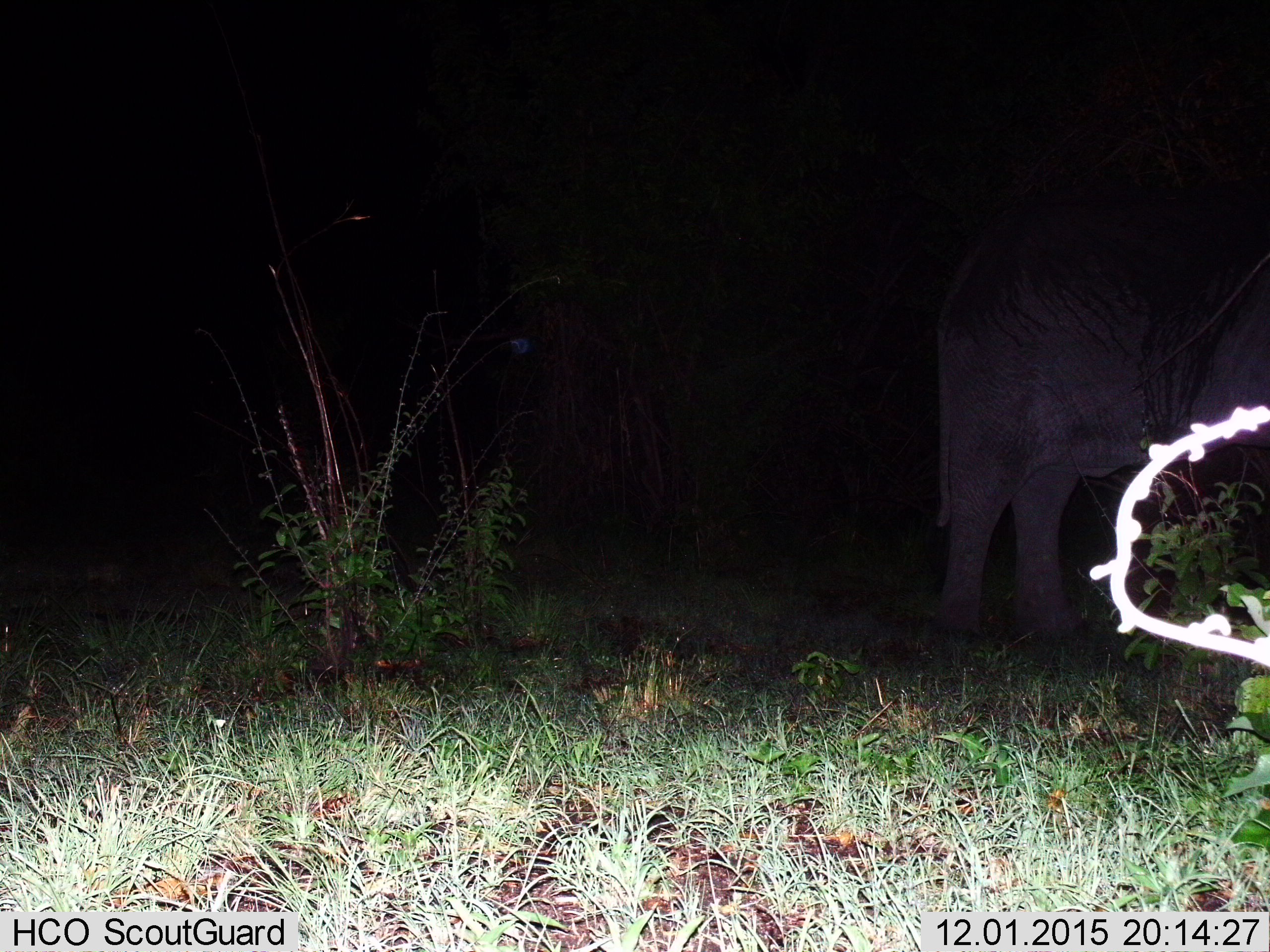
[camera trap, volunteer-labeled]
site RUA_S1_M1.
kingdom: Animalia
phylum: Chordata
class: Mammalia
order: Proboscidea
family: Elephantidae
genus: Loxodonta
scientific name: Loxodonta africana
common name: african bush elephant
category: elephant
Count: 1.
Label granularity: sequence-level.